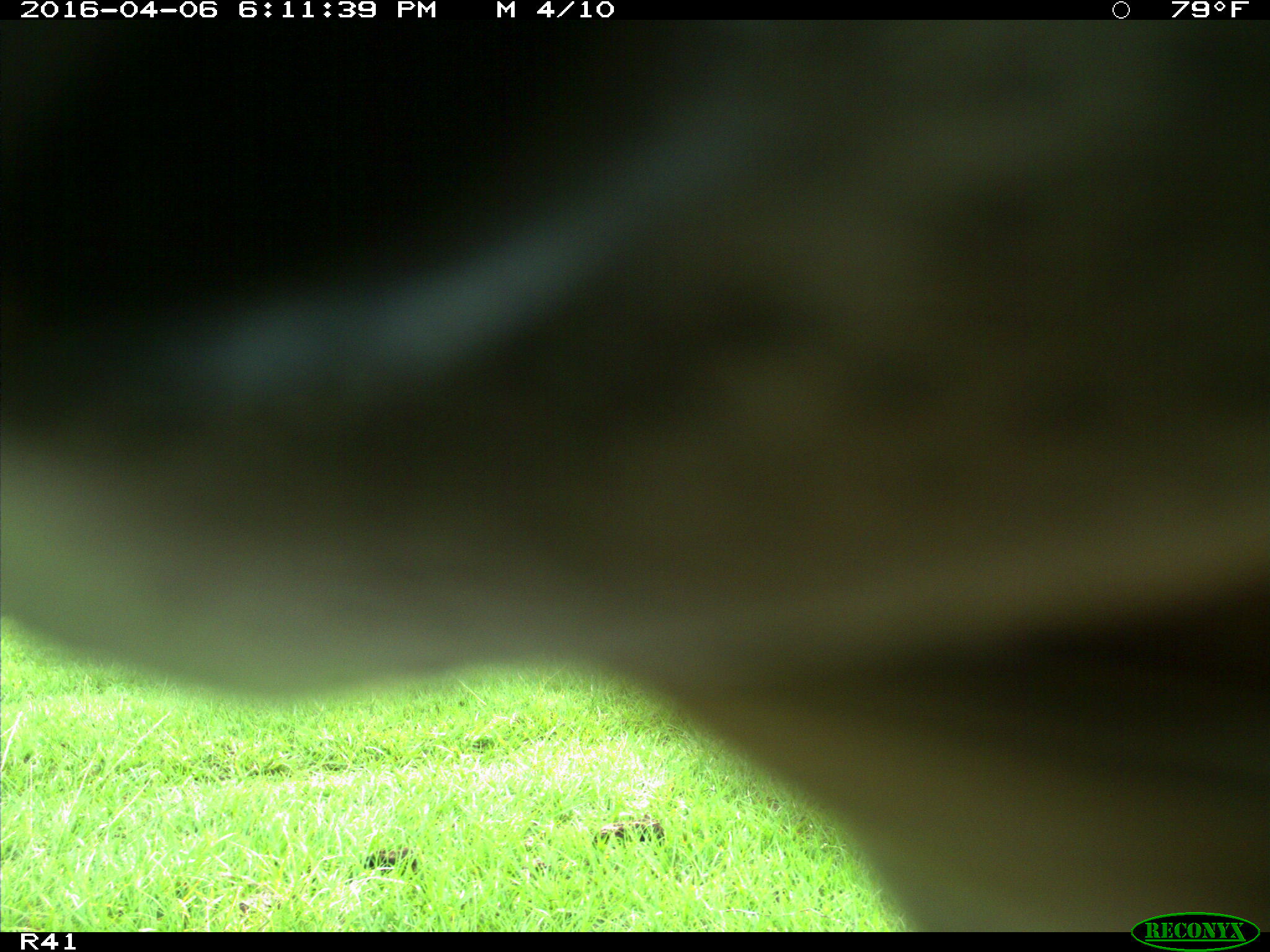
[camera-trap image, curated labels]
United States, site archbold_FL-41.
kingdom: Animalia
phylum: Chordata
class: Mammalia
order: Artiodactyla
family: Bovidae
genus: Bos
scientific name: Bos taurus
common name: domestic cow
Bos taurus (domestic cow).